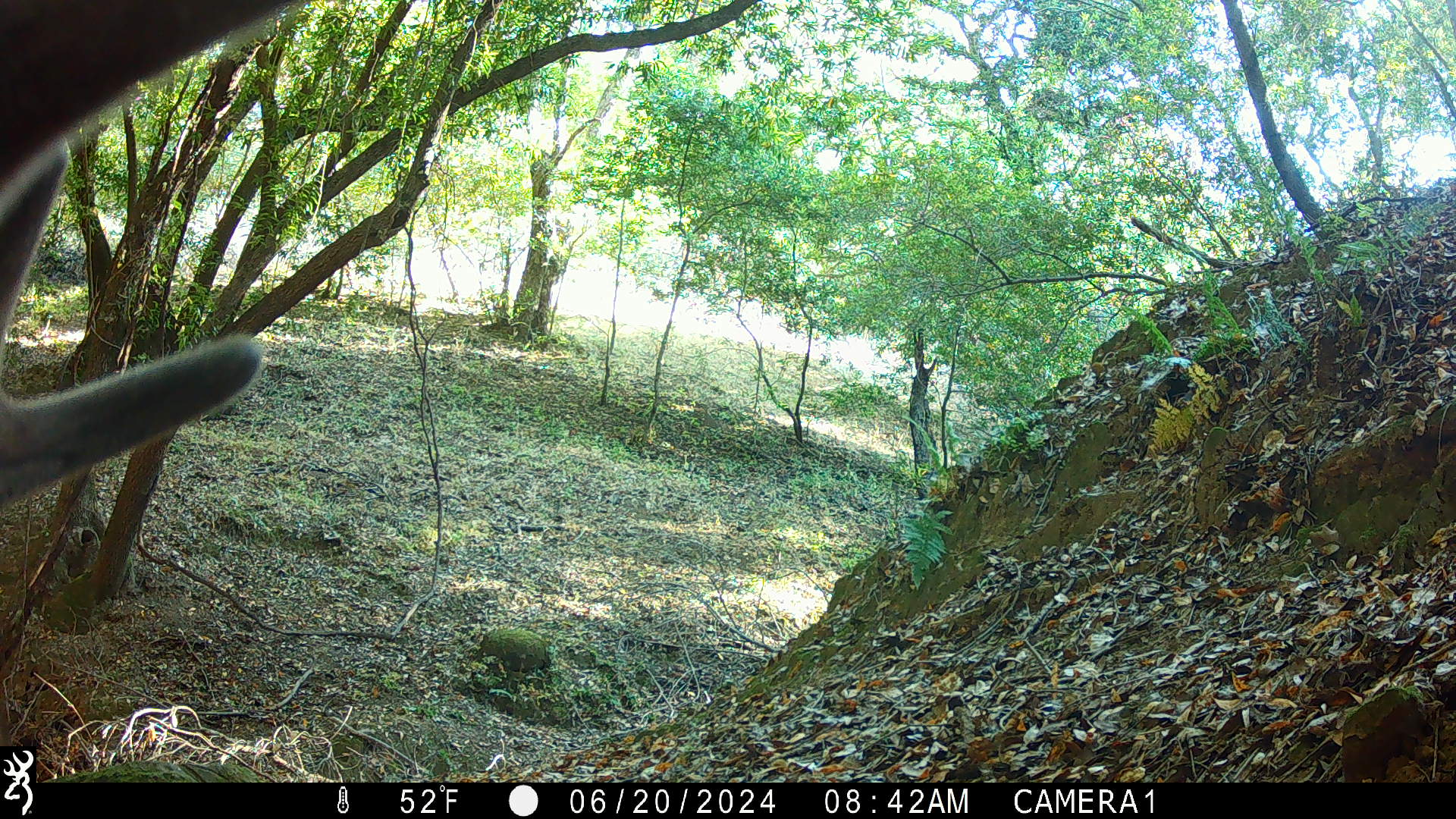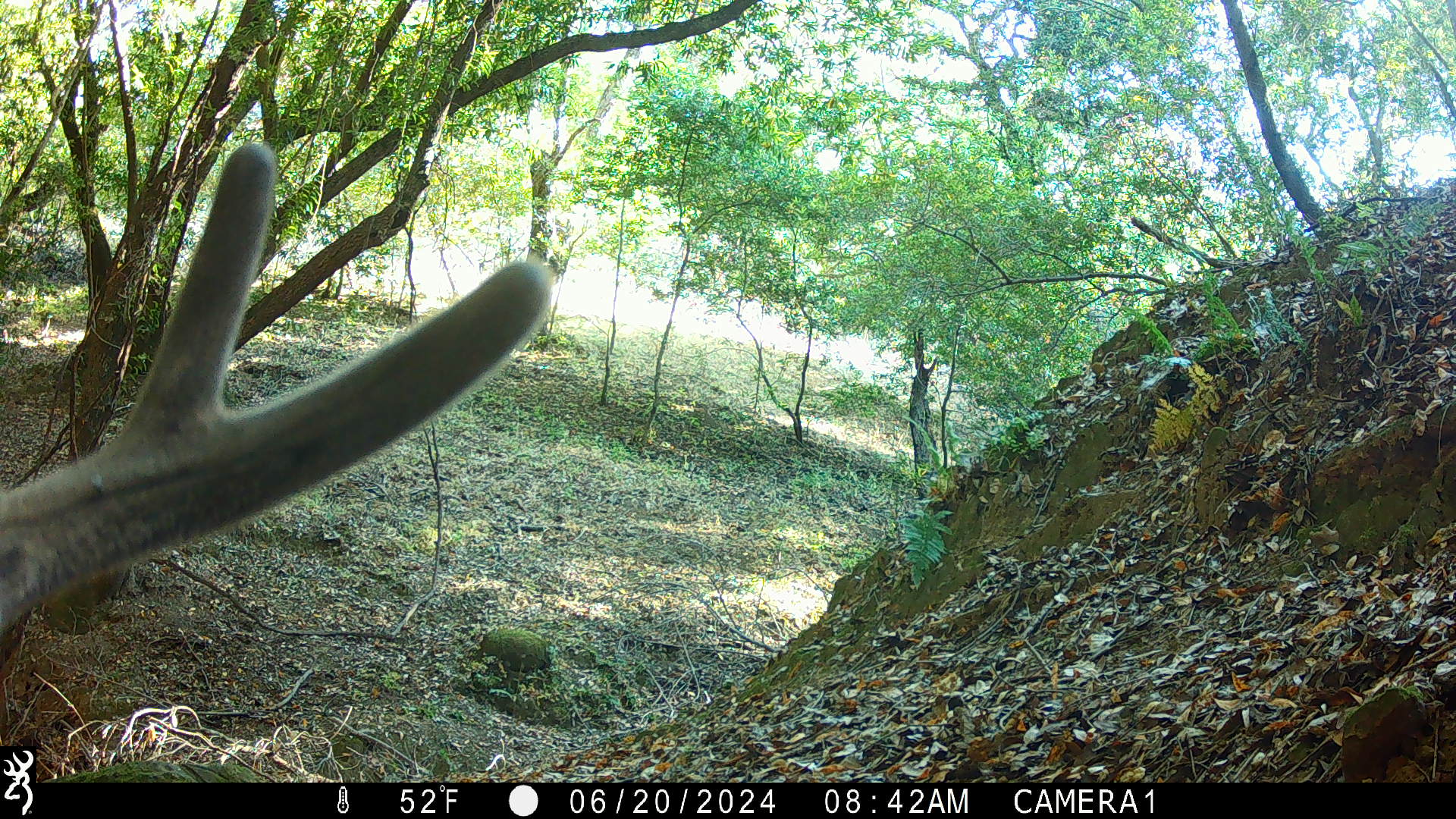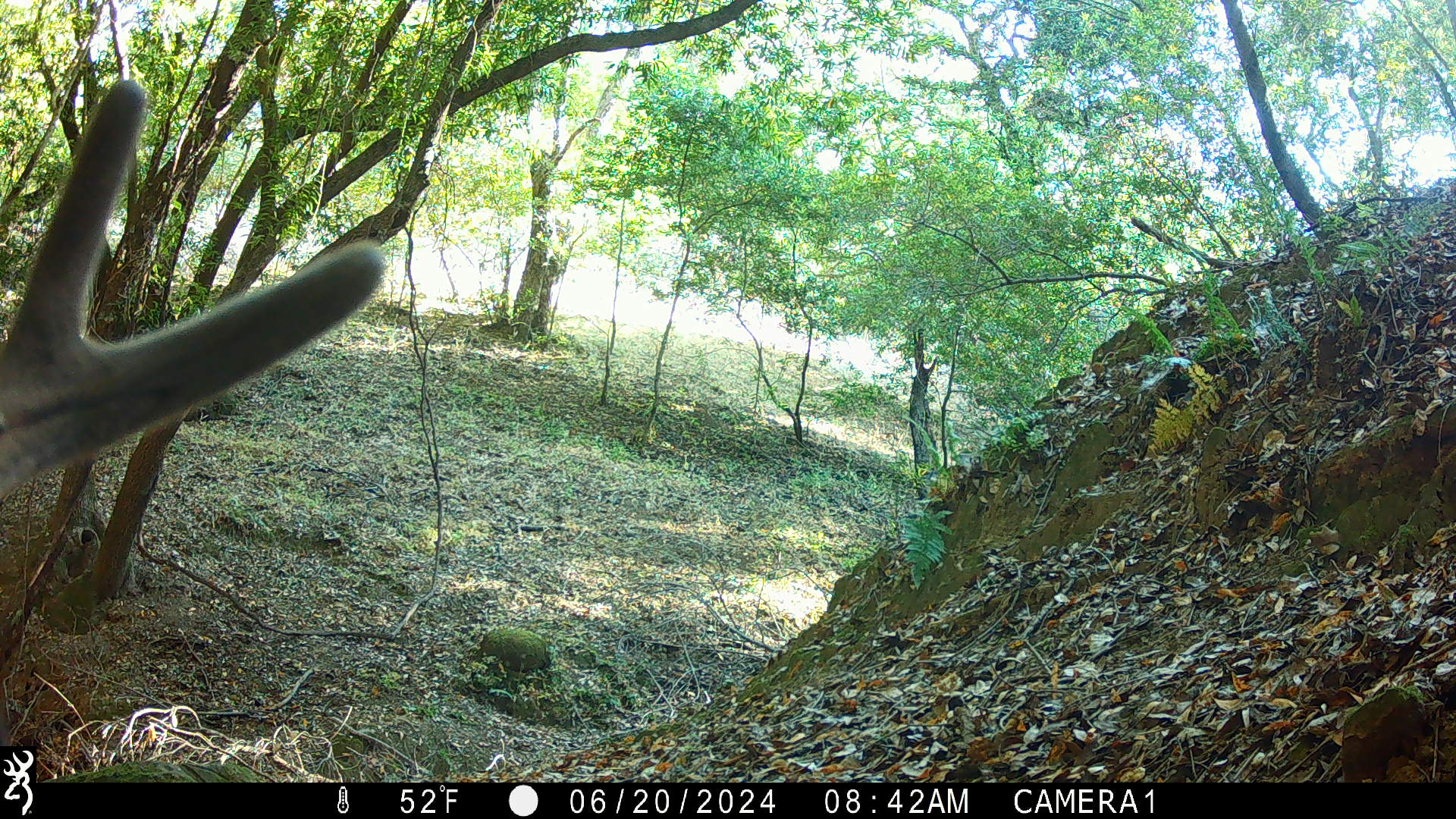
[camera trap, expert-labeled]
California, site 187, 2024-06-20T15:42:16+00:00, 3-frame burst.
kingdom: Animalia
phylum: Chordata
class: Mammalia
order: Artiodactyla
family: Cervidae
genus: Odocoileus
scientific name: Odocoileus hemionus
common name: mule deer